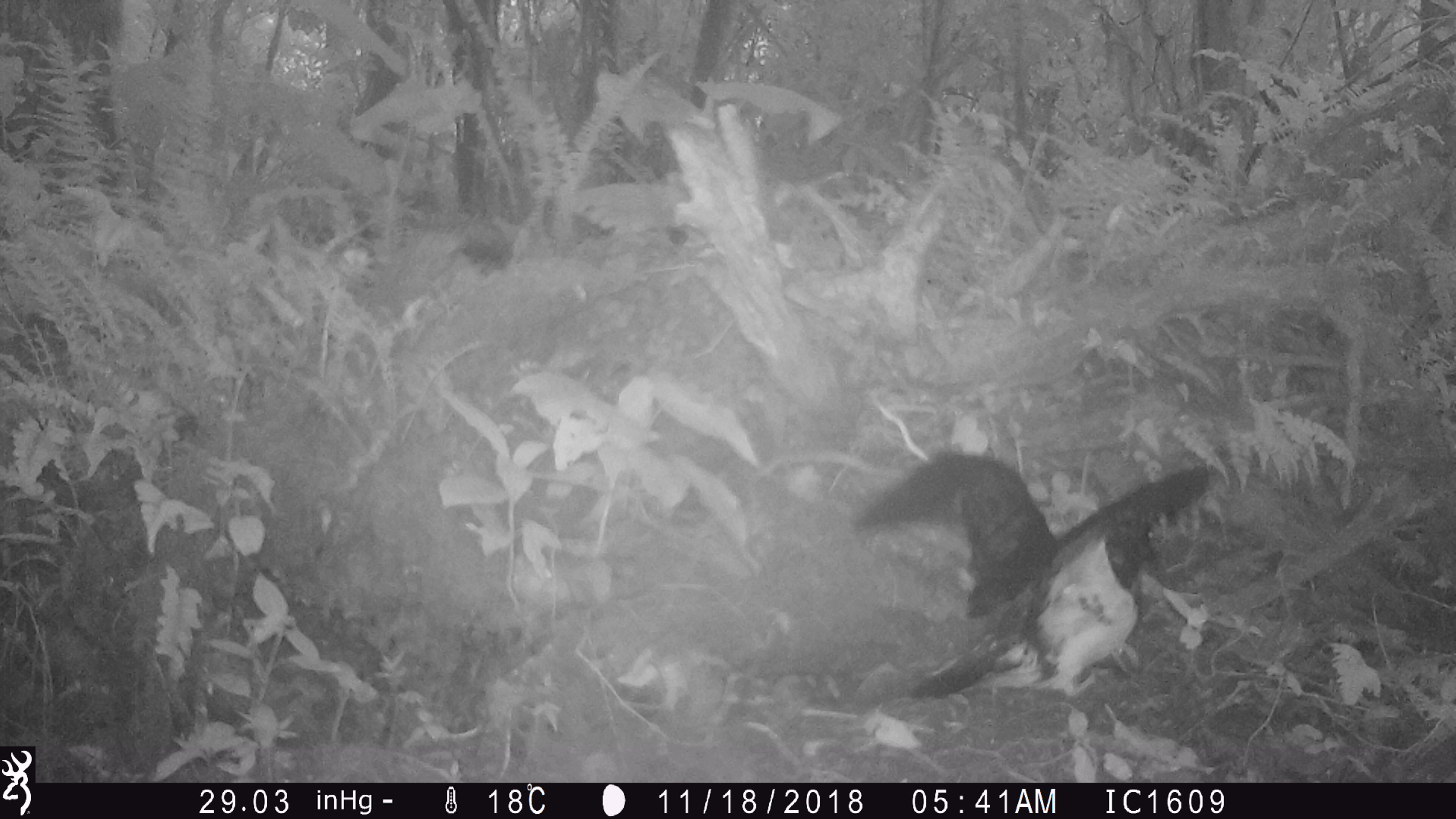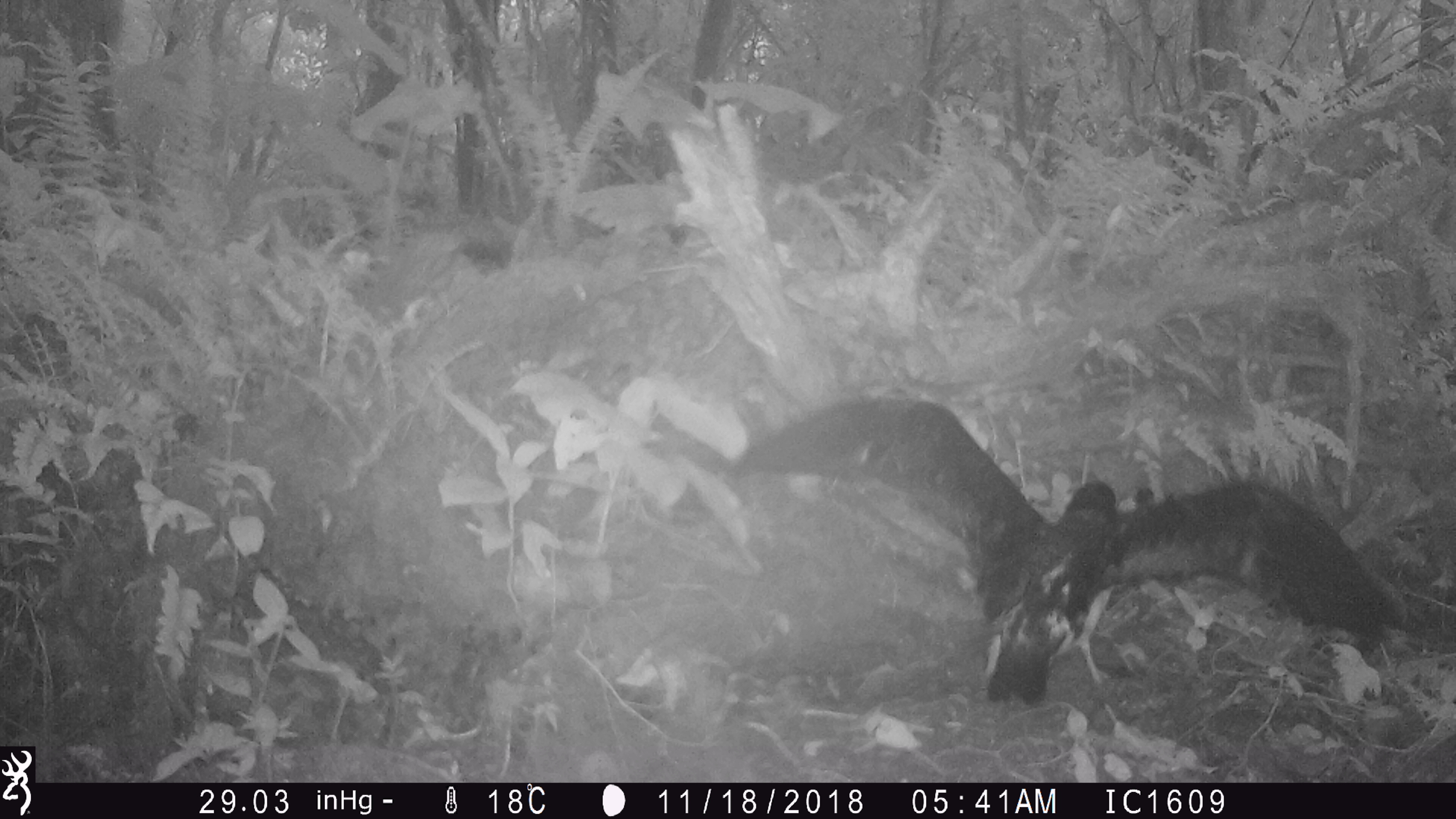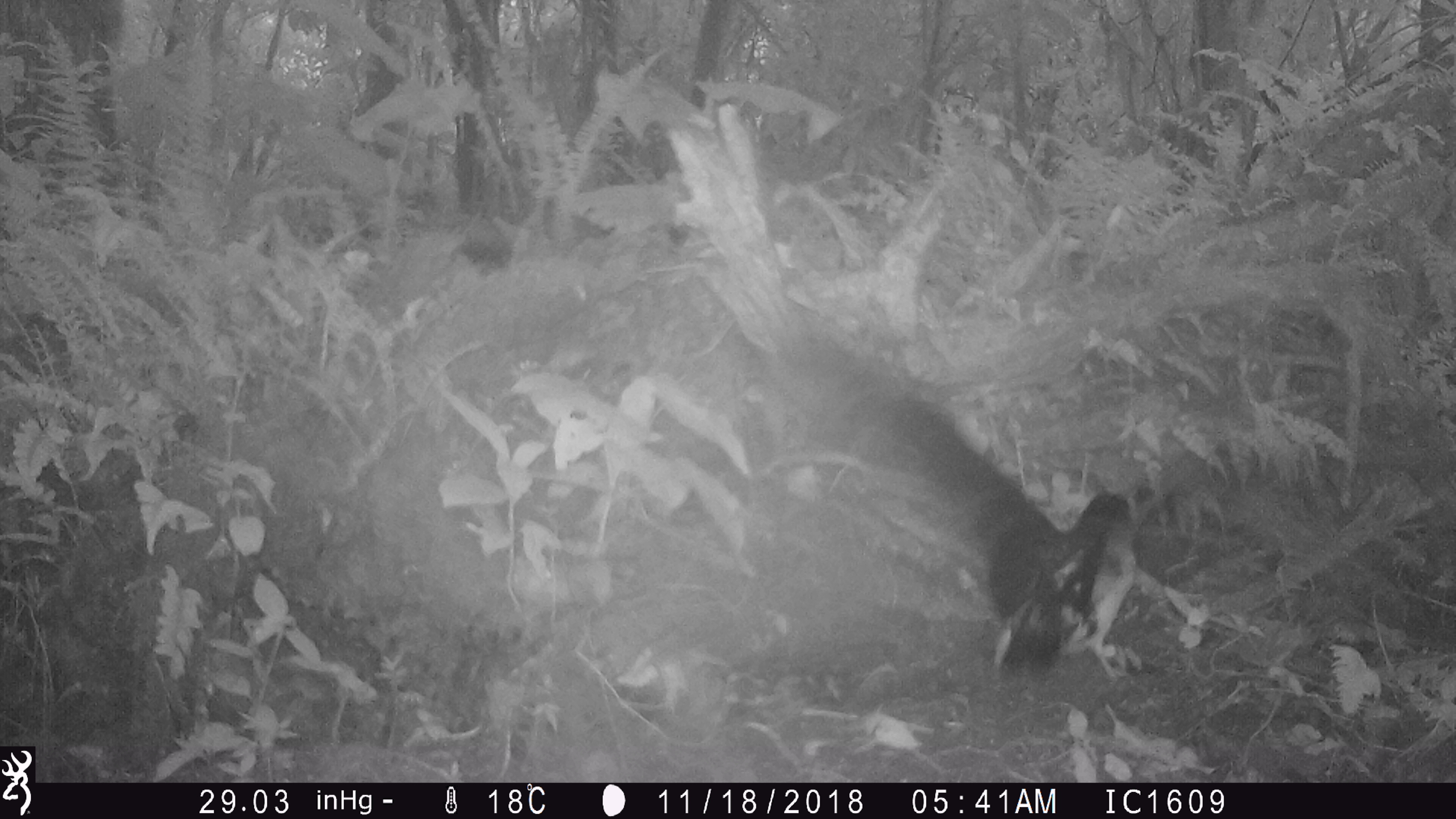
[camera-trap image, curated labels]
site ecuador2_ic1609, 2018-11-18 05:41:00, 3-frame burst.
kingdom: Animalia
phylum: Chordata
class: Aves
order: Procellariiformes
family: Procellariidae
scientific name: Procellariidae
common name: petrel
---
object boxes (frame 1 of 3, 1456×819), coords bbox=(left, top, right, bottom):
petrel: bbox=(842, 441, 1241, 712)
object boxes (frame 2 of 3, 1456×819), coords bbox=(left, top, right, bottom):
petrel: bbox=(703, 375, 1417, 719)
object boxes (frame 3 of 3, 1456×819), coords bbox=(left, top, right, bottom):
petrel: bbox=(783, 324, 1166, 686)